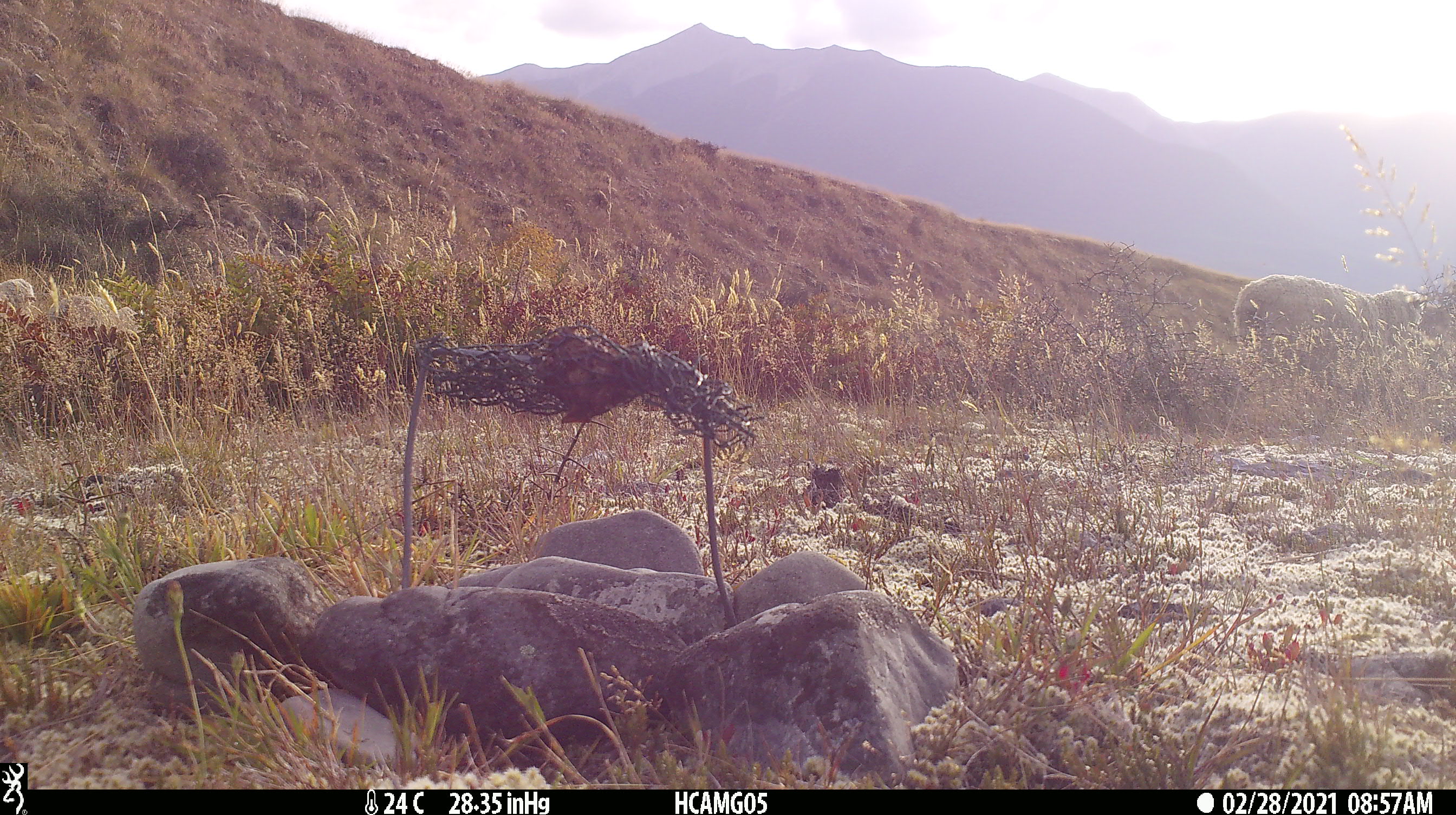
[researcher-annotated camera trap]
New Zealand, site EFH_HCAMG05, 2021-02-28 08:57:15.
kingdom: Animalia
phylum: Chordata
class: Mammalia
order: Artiodactyla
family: Bovidae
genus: Ovis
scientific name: Ovis aries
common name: domestic sheep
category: sheep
Sheep (domestic sheep) (Ovis aries).